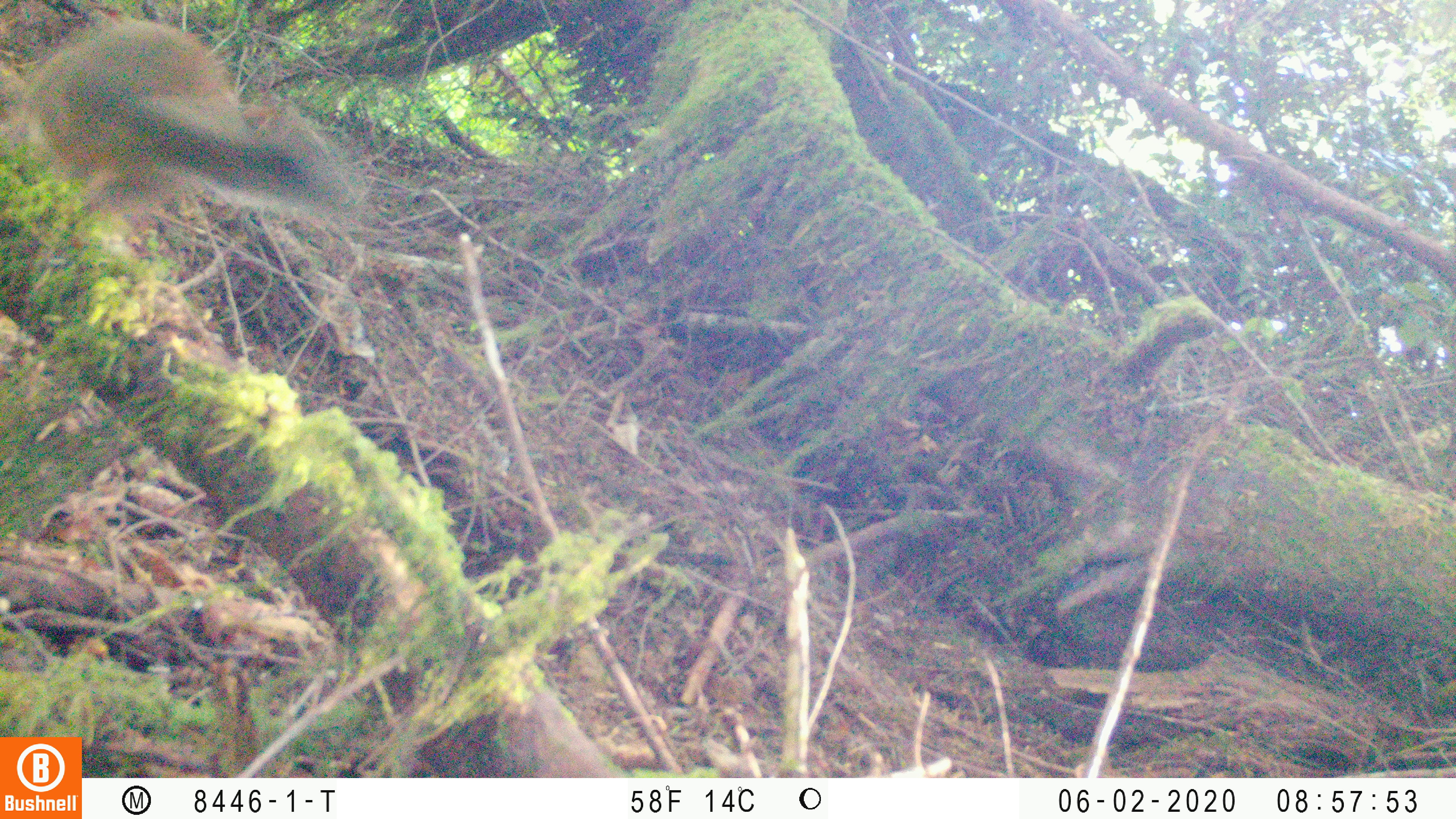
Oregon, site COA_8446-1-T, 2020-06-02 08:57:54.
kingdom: Animalia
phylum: Chordata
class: Mammalia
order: Rodentia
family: Sciuridae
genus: Tamiasciurus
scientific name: Tamiasciurus douglasii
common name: douglas squirrel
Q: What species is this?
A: Douglas squirrel (Tamiasciurus douglasii).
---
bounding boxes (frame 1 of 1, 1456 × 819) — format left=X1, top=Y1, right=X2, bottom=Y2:
douglas squirrel: left=19, top=17, right=362, bottom=241